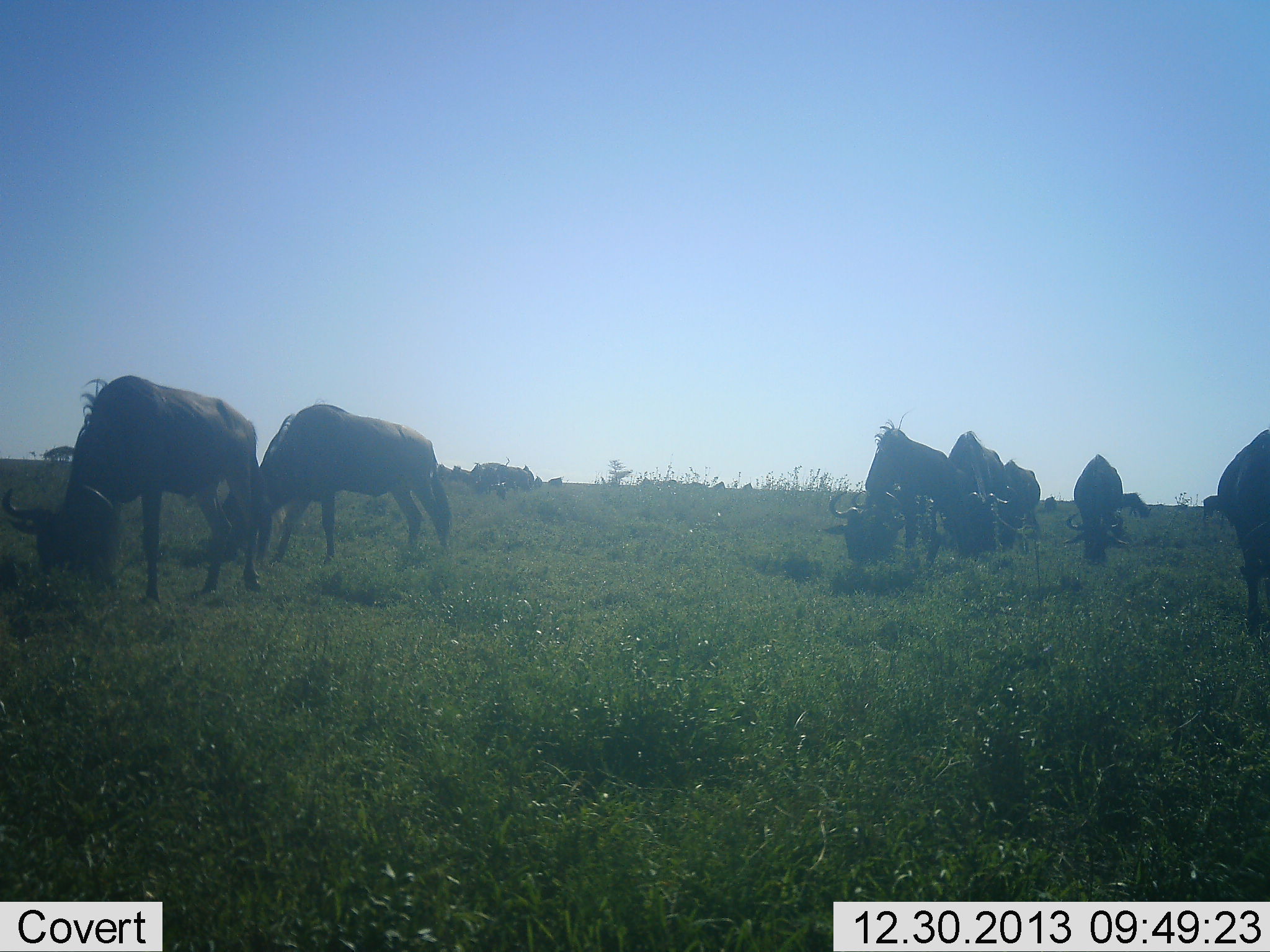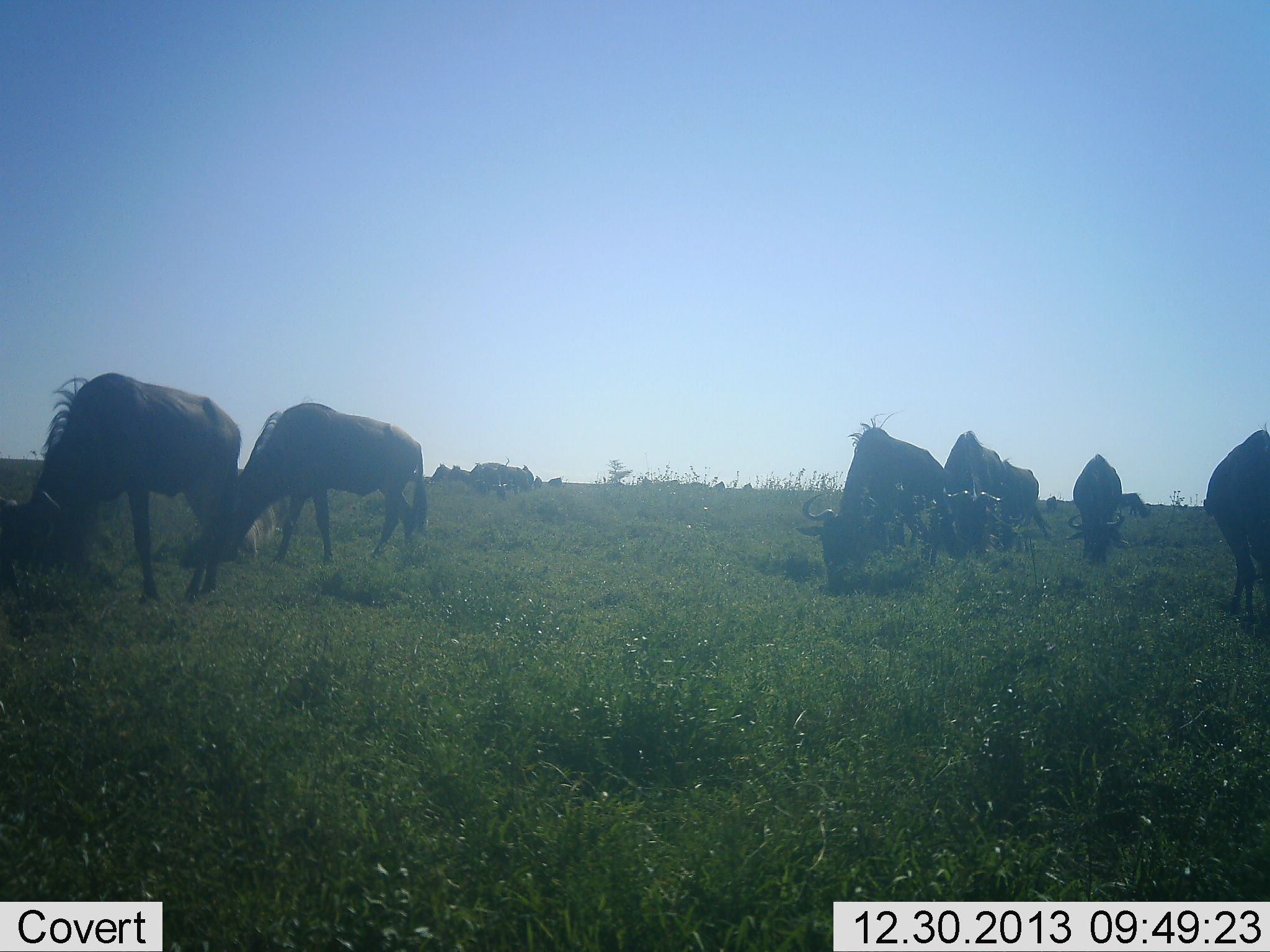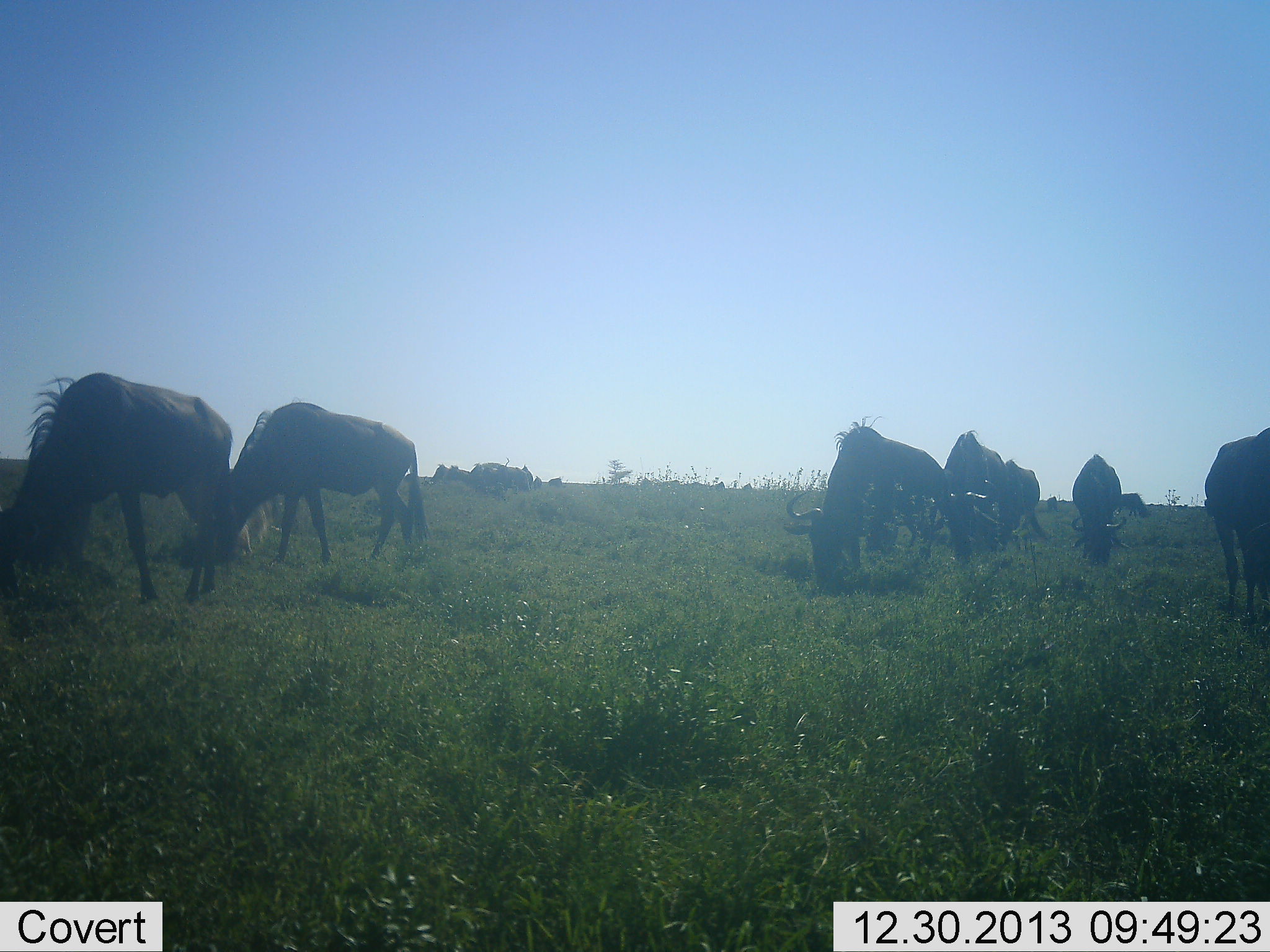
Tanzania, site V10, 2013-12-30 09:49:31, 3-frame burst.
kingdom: Animalia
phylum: Chordata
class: Mammalia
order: Artiodactyla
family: Bovidae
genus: Connochaetes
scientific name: Connochaetes taurinus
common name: blue wildebeest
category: wildebeest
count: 10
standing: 30%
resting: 0%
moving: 10%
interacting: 0%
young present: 0%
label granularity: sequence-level